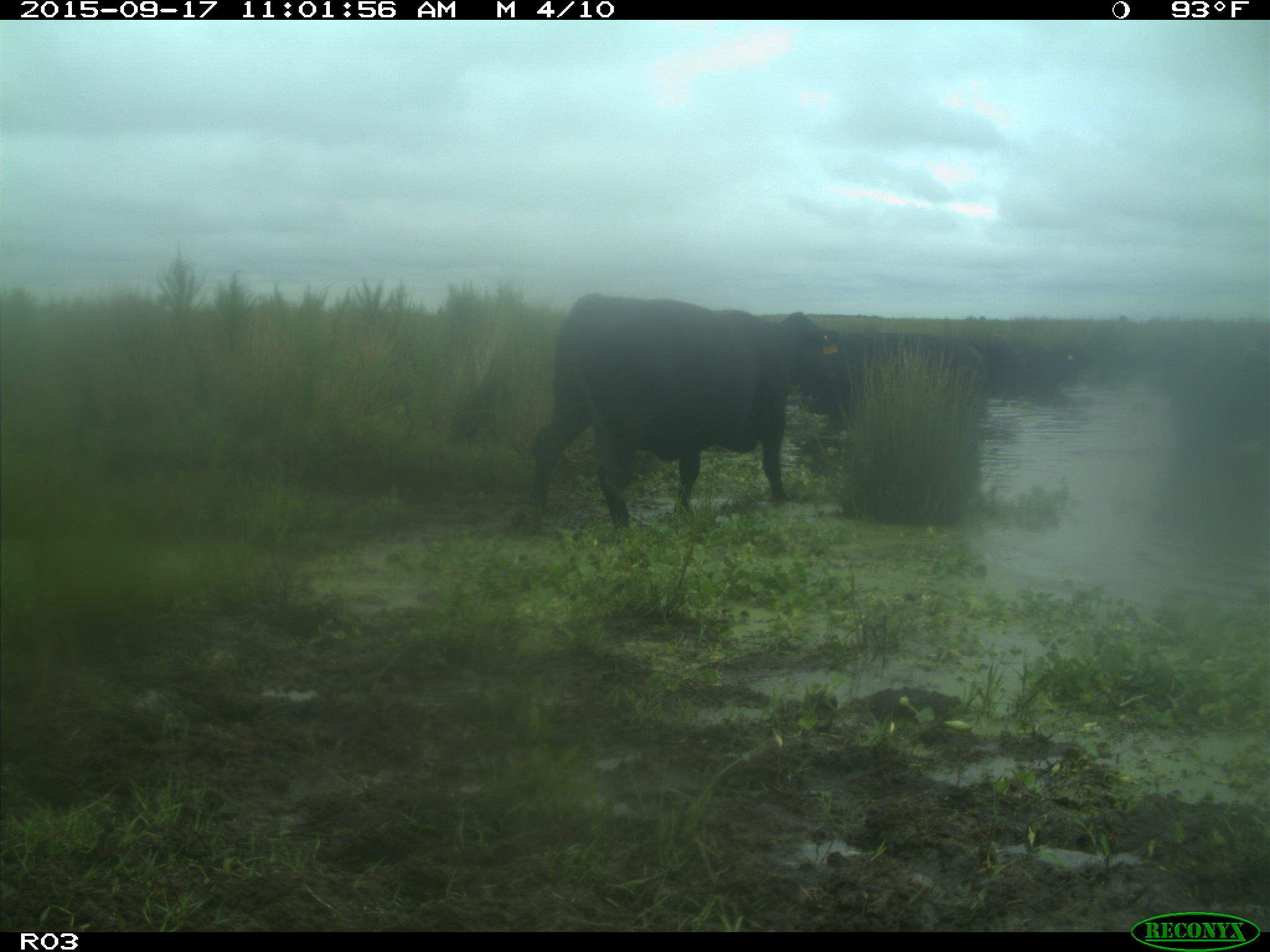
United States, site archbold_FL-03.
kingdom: Animalia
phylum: Chordata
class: Mammalia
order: Artiodactyla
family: Bovidae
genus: Bos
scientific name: Bos taurus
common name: domestic cow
Bos taurus (domestic cow).